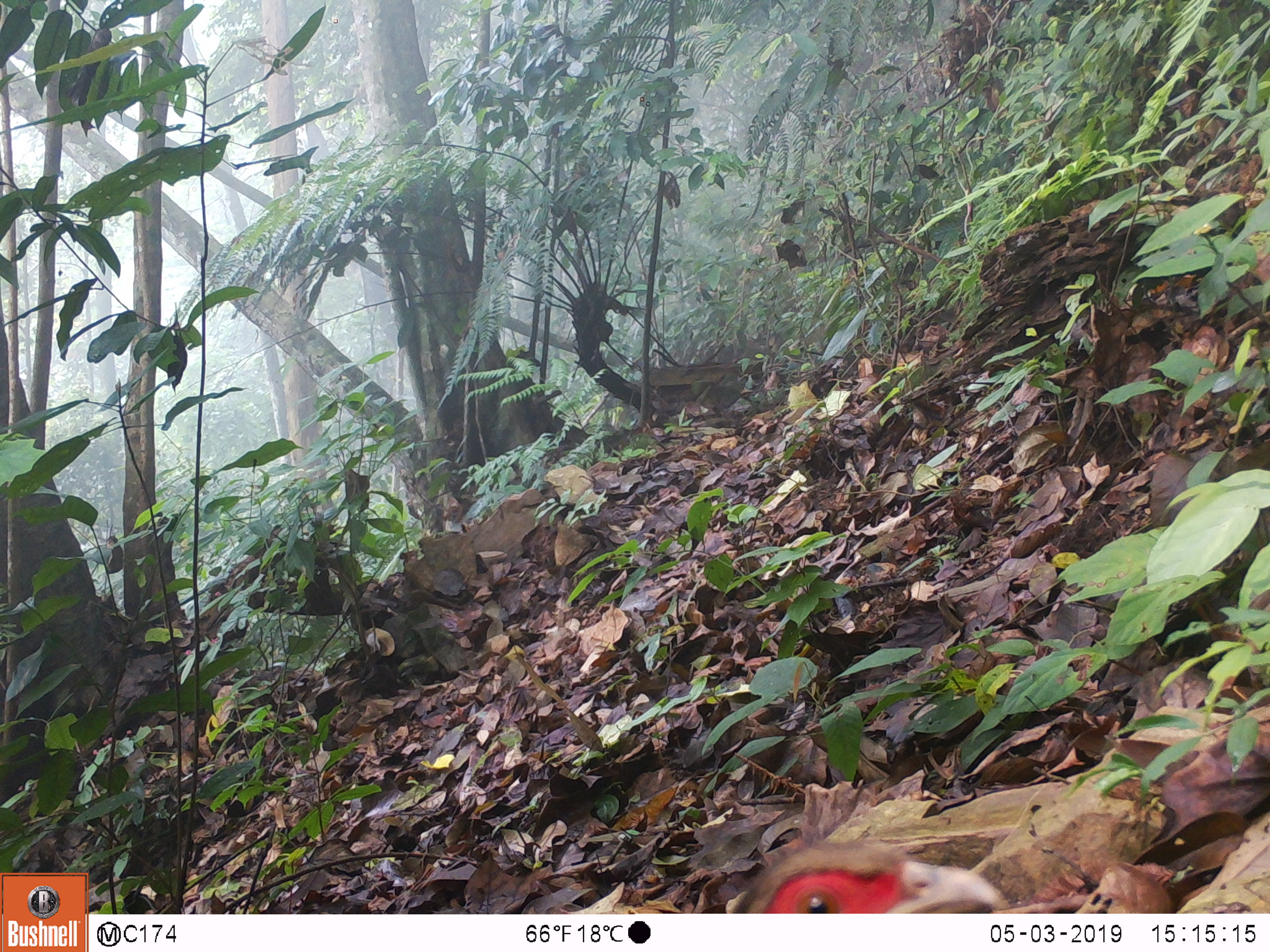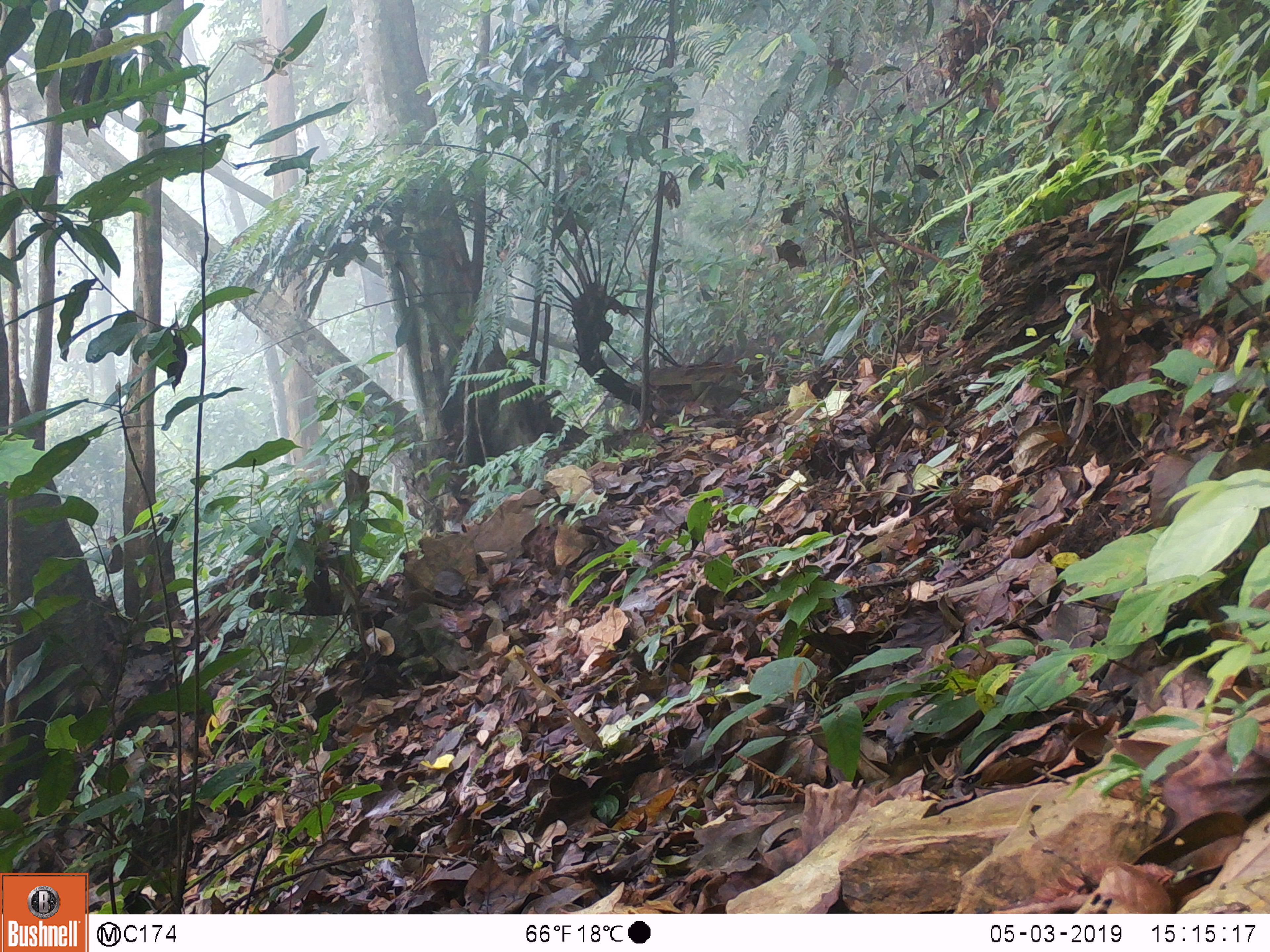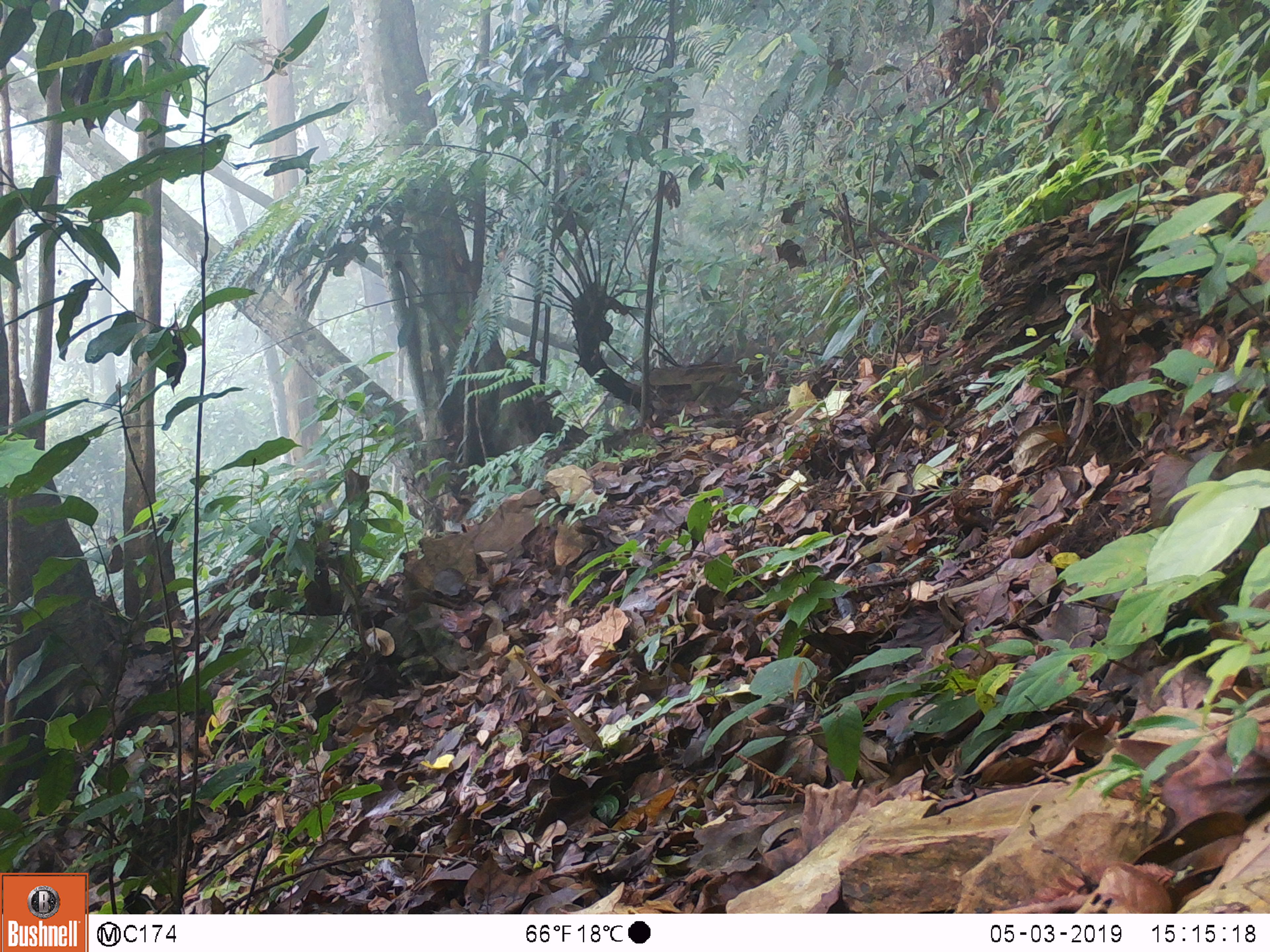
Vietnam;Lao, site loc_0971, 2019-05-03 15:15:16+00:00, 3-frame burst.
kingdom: Animalia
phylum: Chordata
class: Aves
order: Galliformes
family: Phasianidae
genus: Lophura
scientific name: Lophura nycthemera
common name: silver pheasant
Silver pheasant (Lophura nycthemera). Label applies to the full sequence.